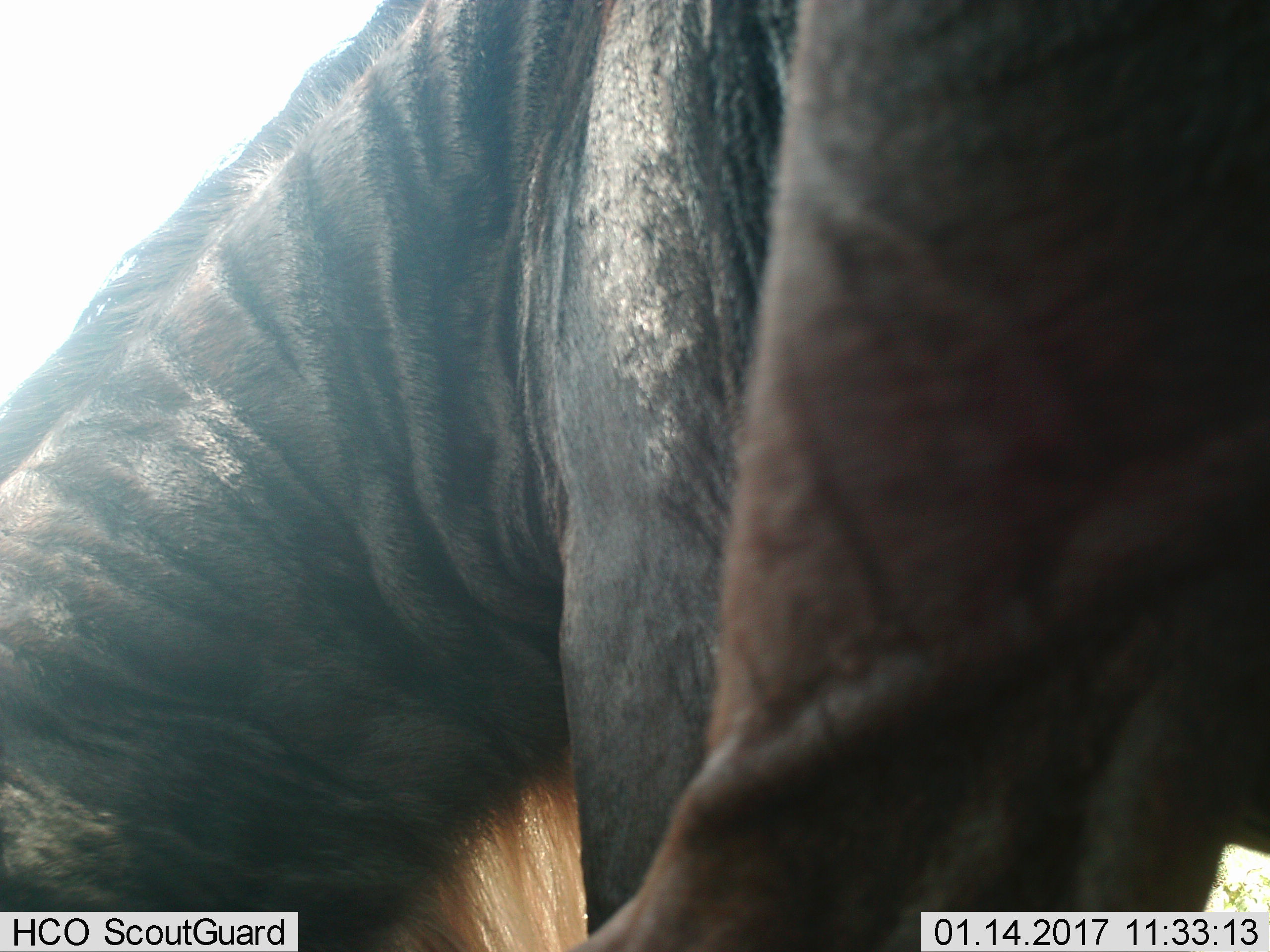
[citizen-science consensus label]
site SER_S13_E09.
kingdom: Animalia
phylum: Chordata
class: Mammalia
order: Artiodactyla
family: Bovidae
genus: Connochaetes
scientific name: Connochaetes taurinus taurinus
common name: blue wildebeest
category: wildebeestblue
Wildebeestblue (blue wildebeest) (Connochaetes taurinus taurinus), count 1. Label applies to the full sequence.